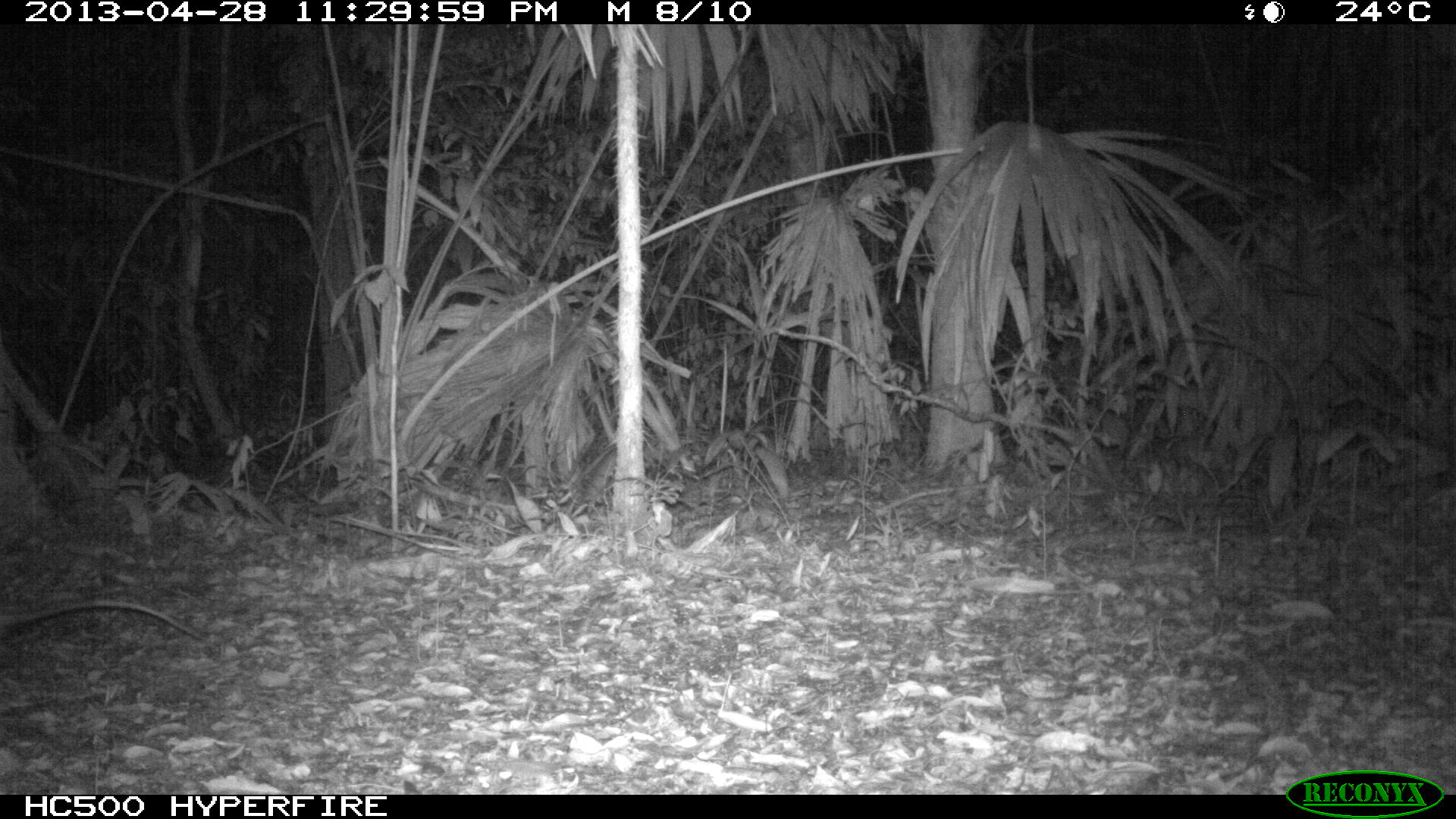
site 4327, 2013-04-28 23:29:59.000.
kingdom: Animalia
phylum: Chordata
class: Mammalia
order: Didelphimorphia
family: Didelphidae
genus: Didelphis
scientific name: Didelphis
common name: american opossums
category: didelphis sp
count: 1